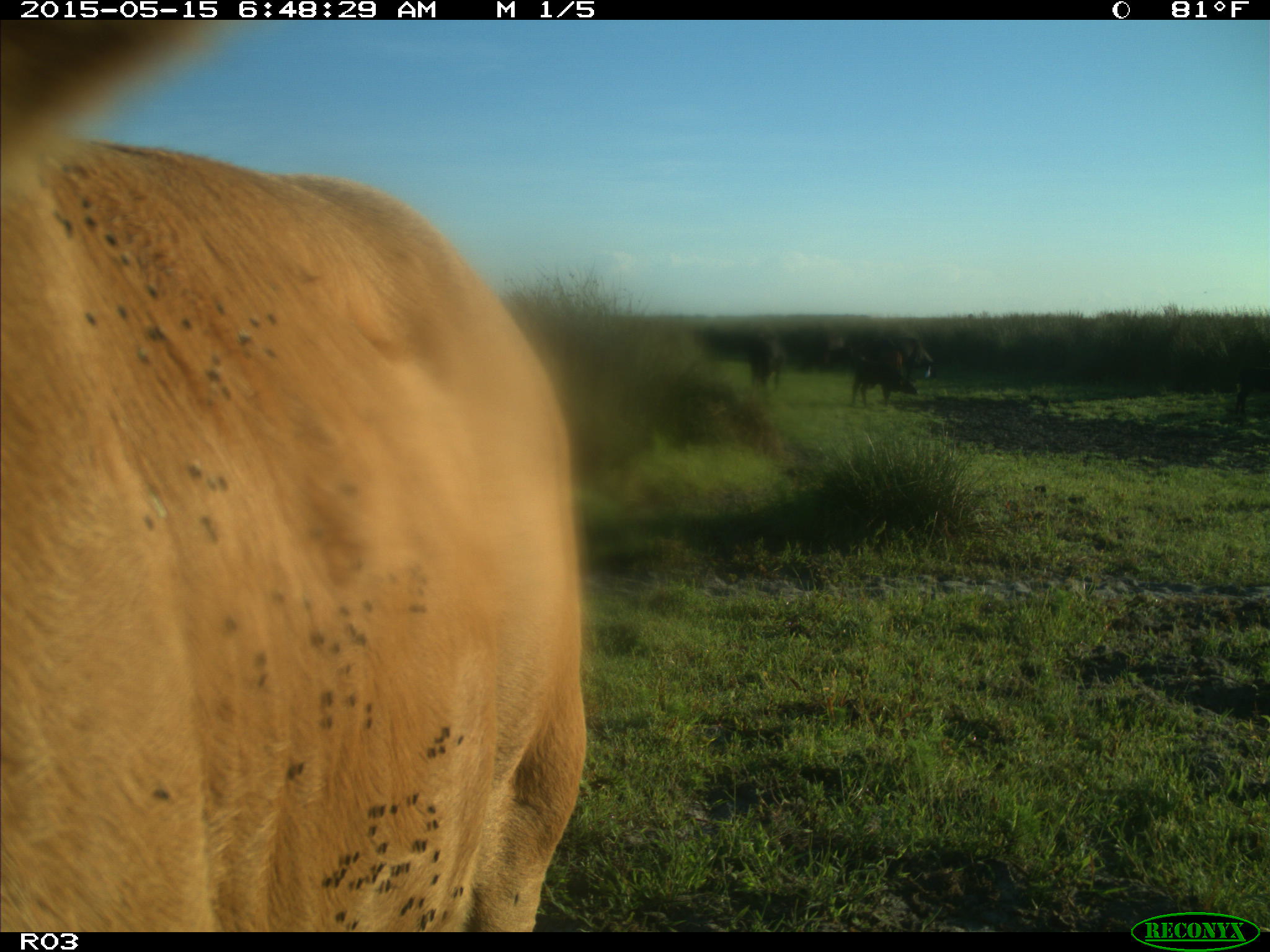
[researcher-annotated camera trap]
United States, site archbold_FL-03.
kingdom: Animalia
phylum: Chordata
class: Mammalia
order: Artiodactyla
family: Bovidae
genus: Bos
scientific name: Bos taurus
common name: domestic cow